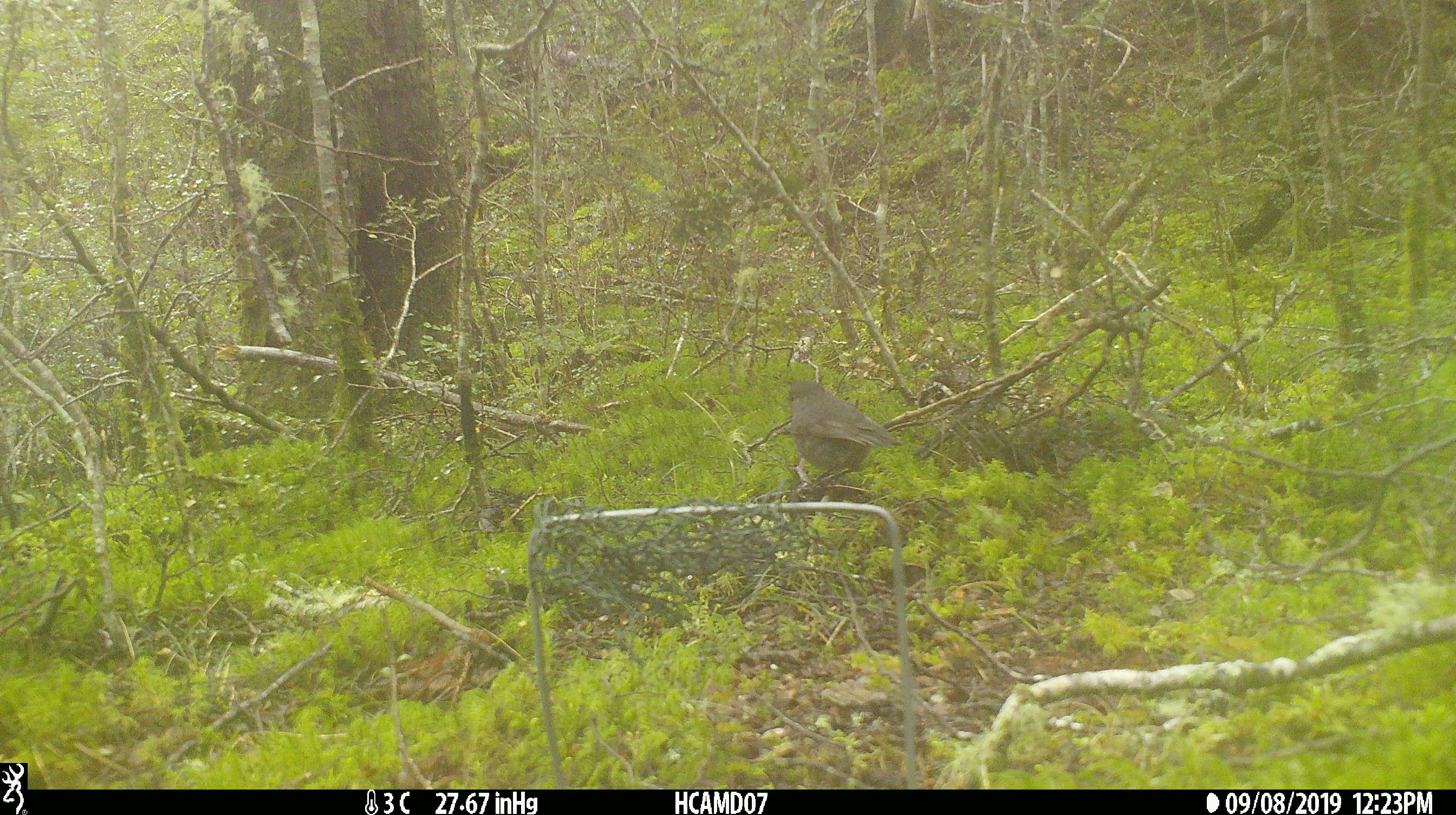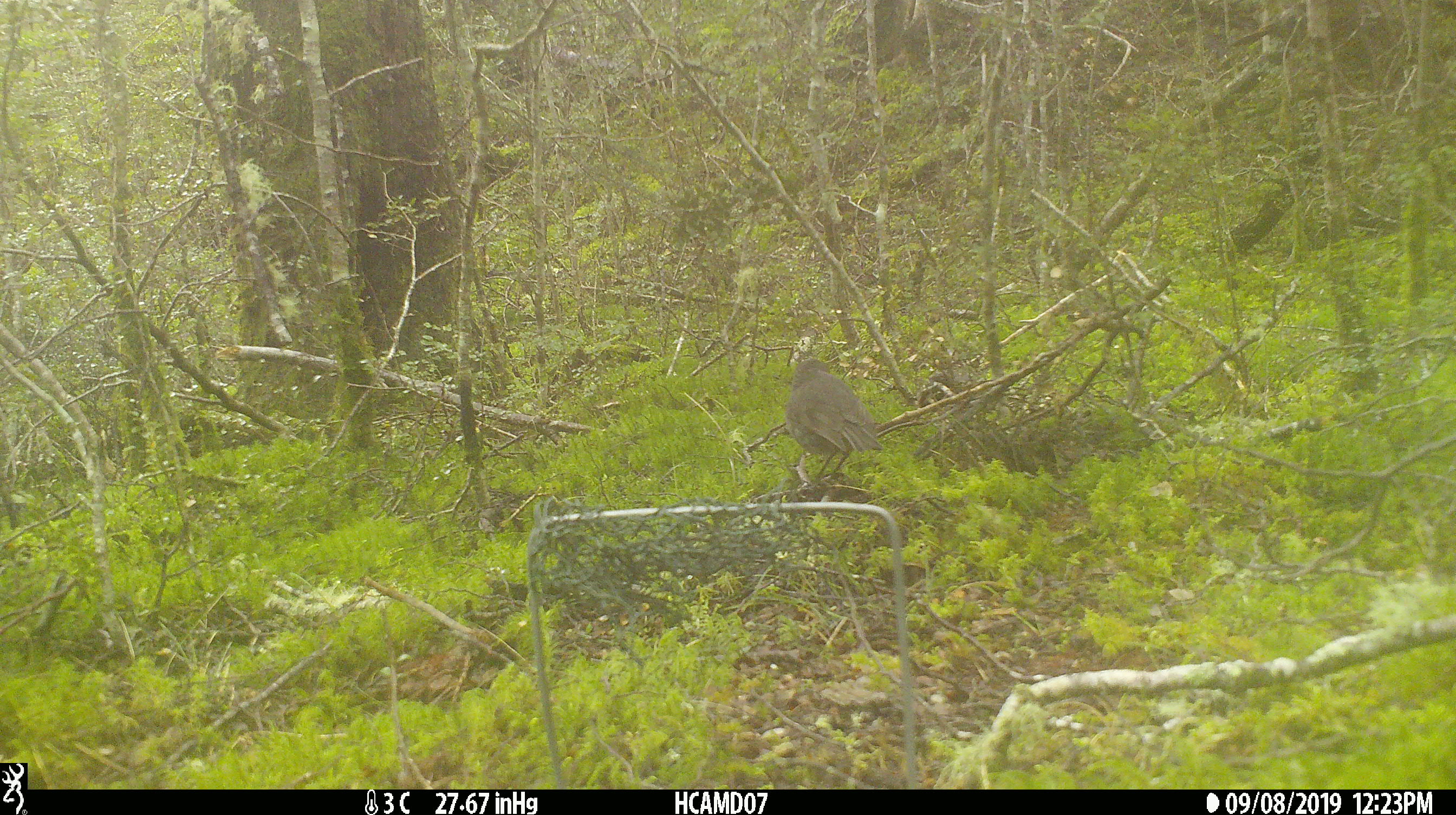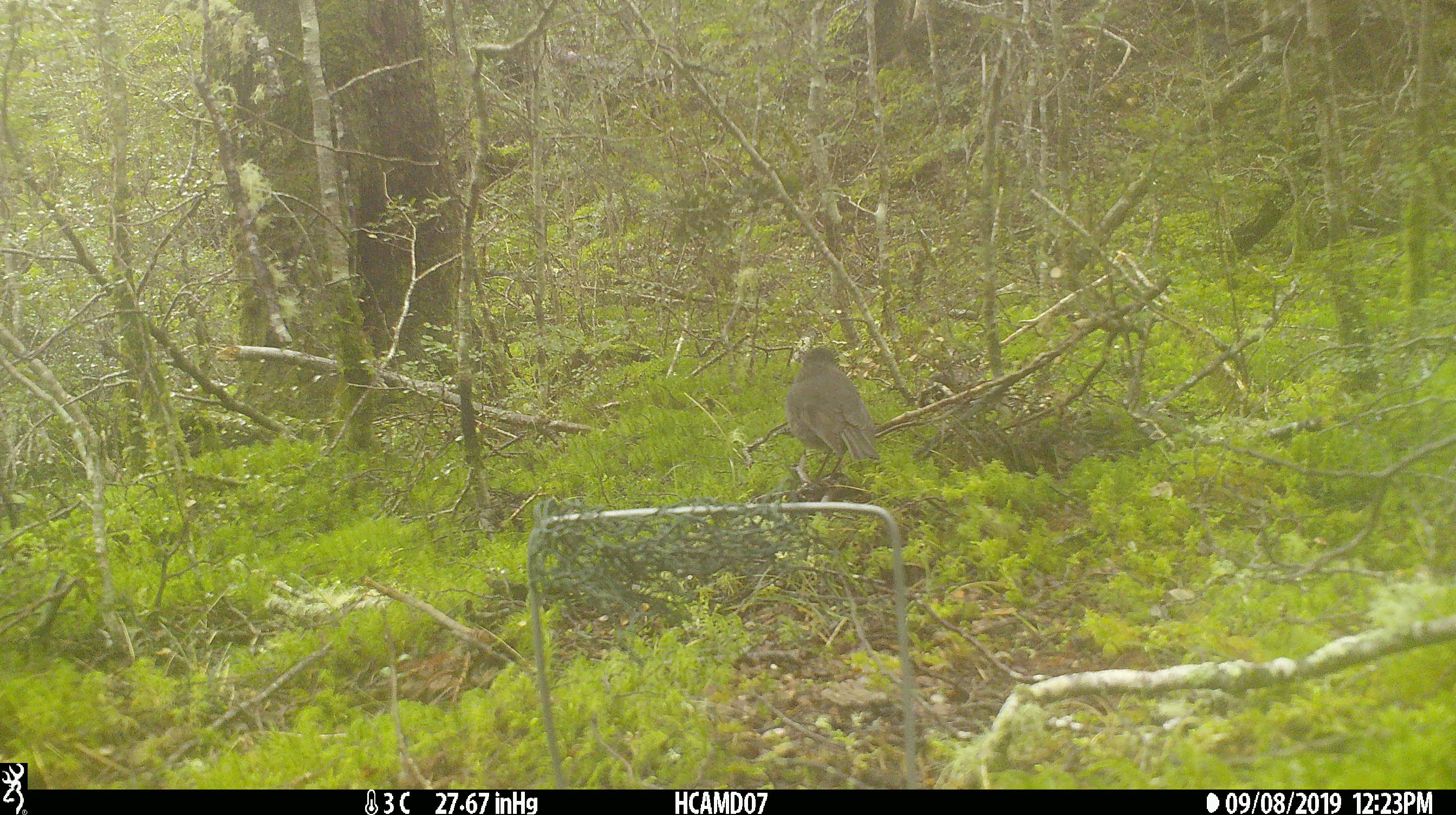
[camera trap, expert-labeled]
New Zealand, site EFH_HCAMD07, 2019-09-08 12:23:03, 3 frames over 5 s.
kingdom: Animalia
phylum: Chordata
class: Aves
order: Passeriformes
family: Petroicidae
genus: Petroica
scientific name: Petroica australis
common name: new zealand robin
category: robin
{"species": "robin (new zealand robin) (Petroica australis)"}